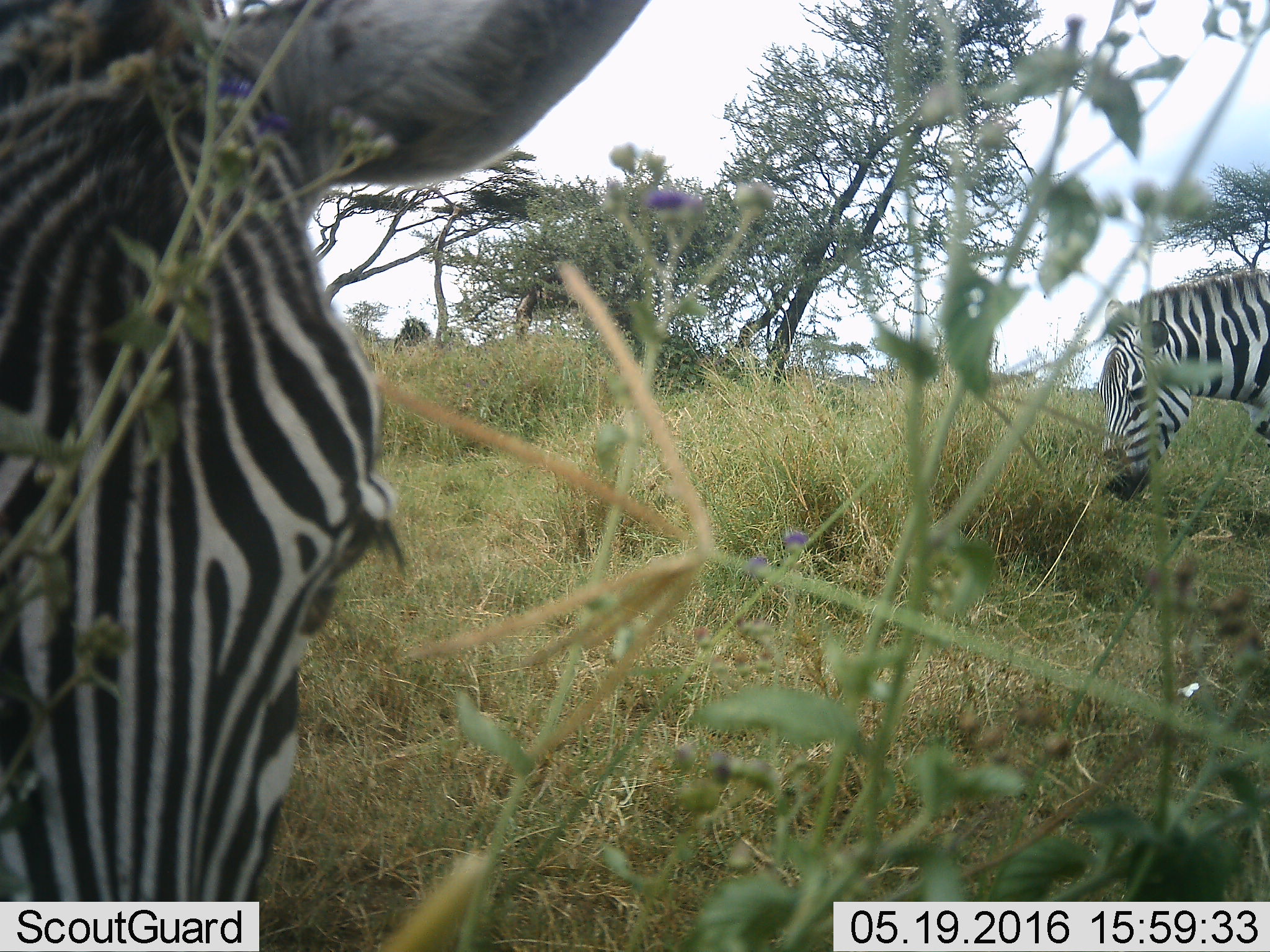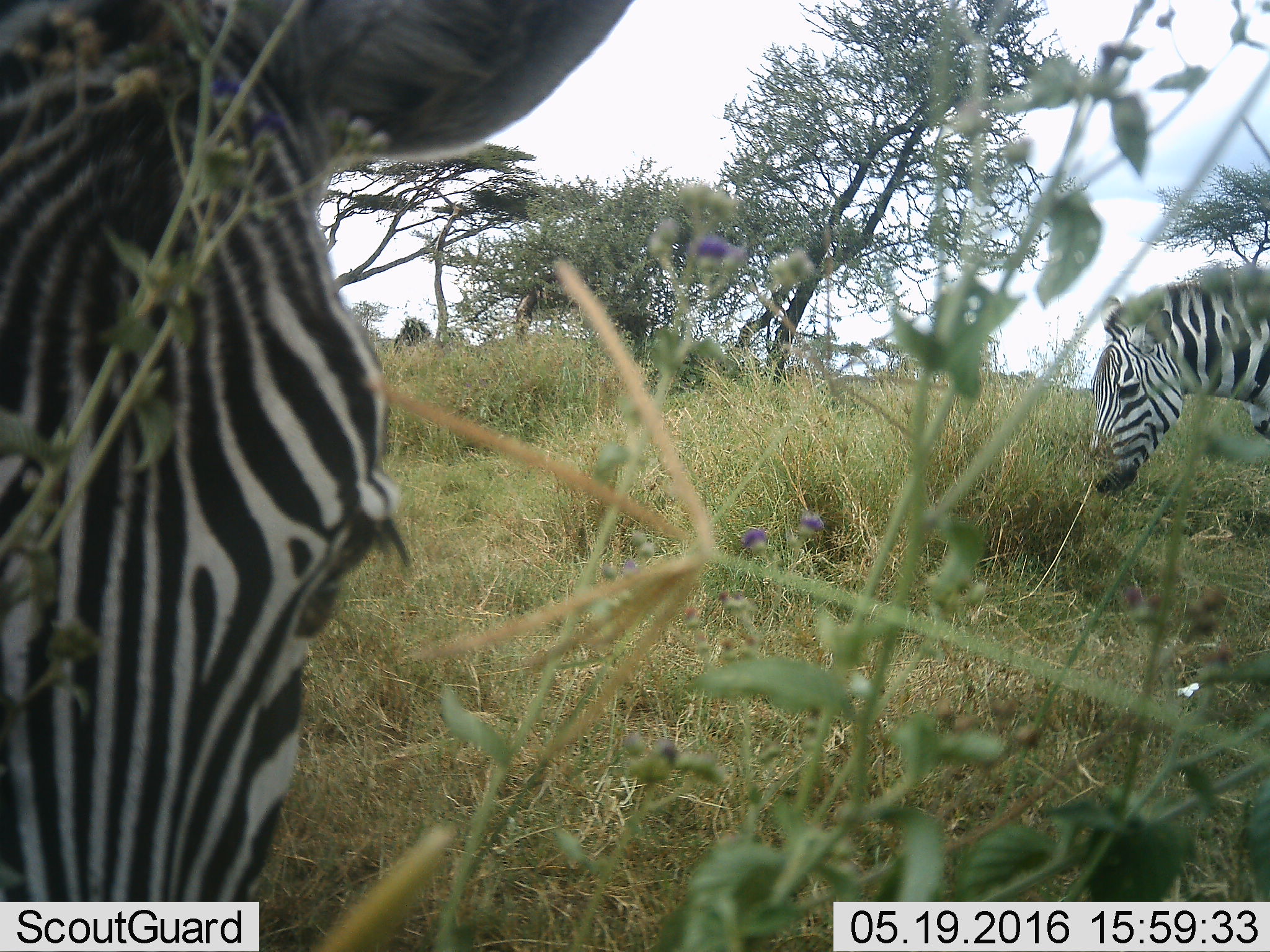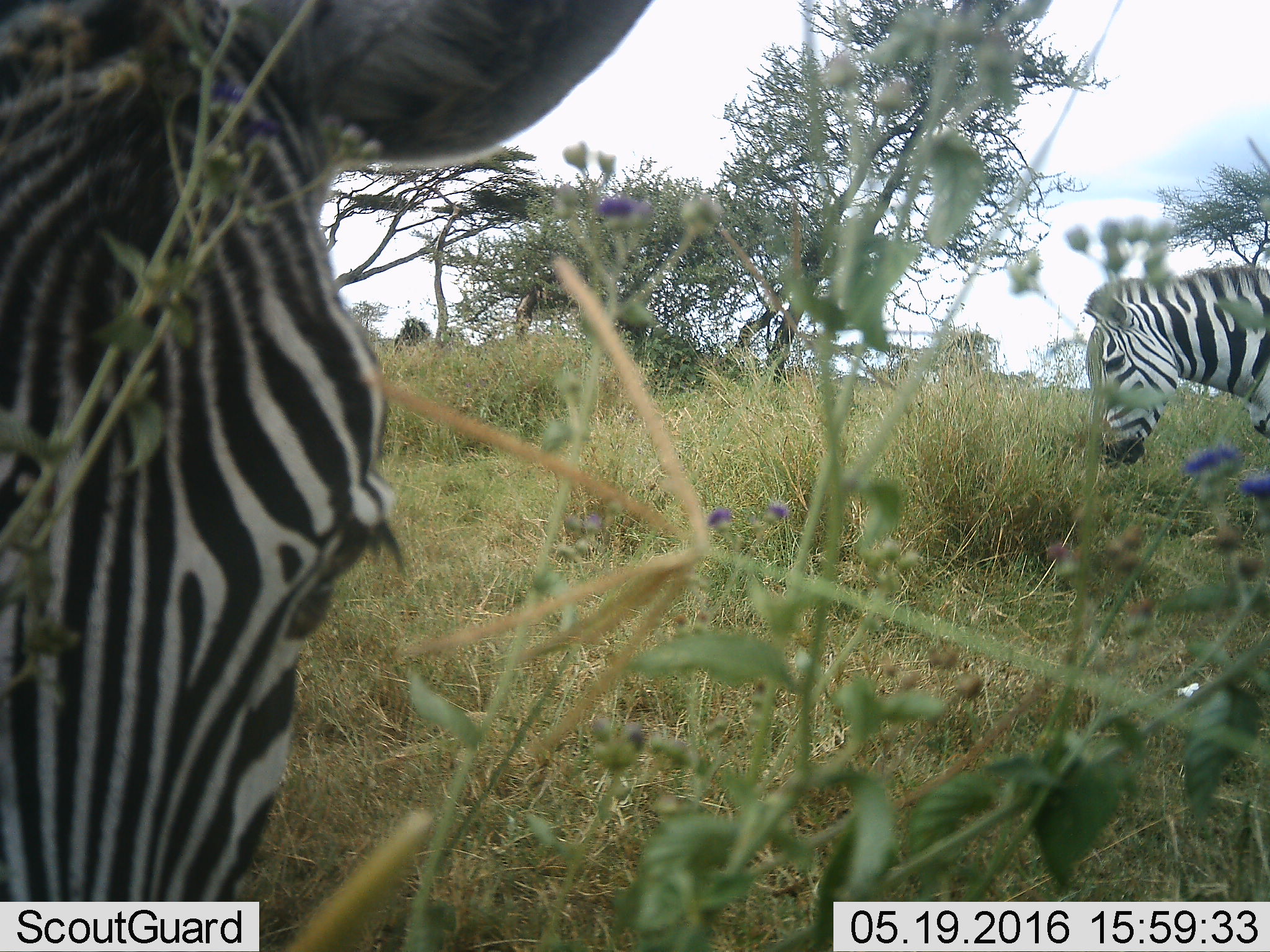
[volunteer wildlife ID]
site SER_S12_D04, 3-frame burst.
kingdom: Animalia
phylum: Chordata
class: Mammalia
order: Perissodactyla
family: Equidae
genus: Equus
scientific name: Equus quagga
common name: plains zebra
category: zebraplains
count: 2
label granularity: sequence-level